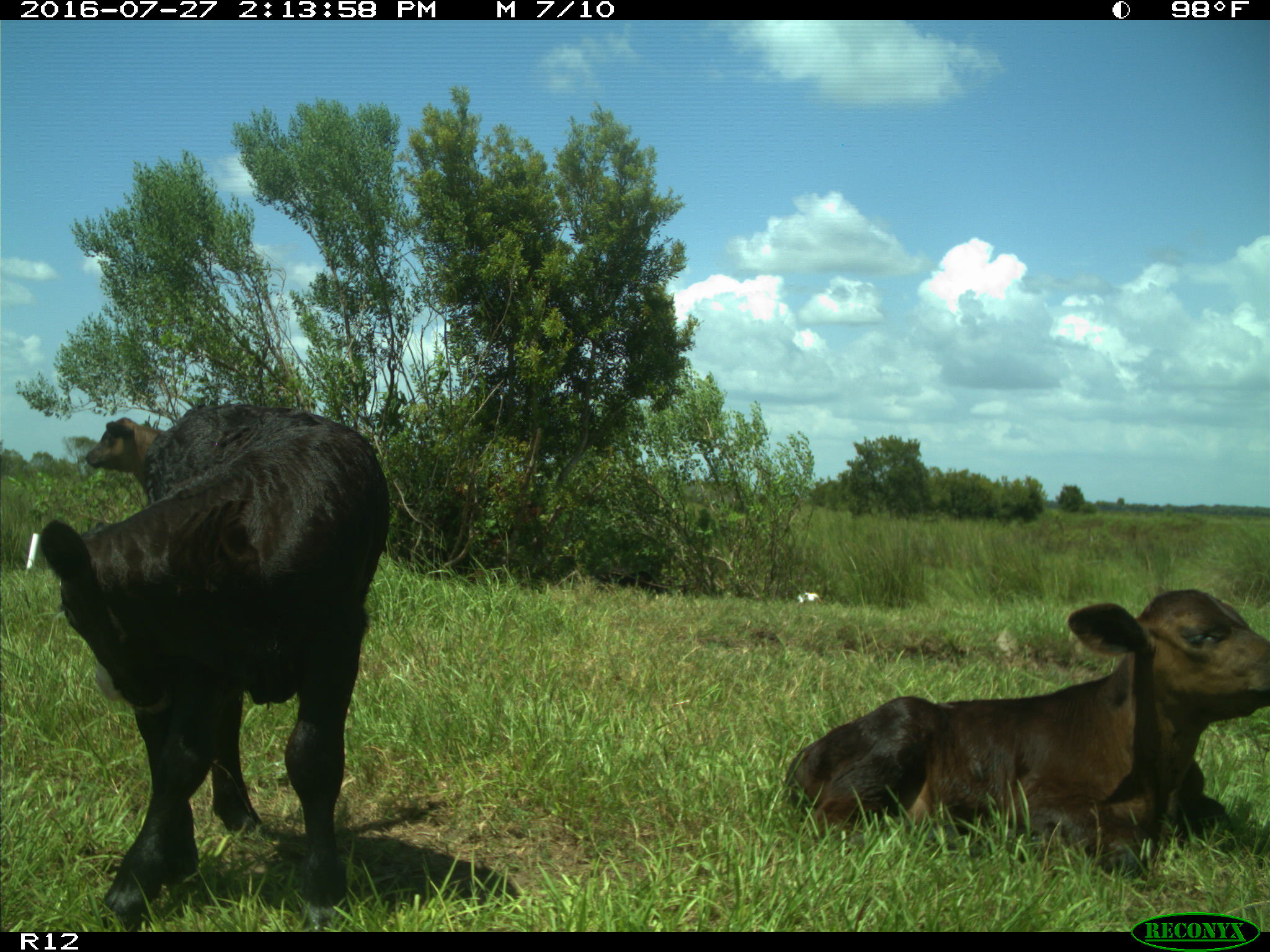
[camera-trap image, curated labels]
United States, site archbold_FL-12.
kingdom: Animalia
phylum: Chordata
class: Mammalia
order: Artiodactyla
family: Bovidae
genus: Bos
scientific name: Bos taurus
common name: domestic cow